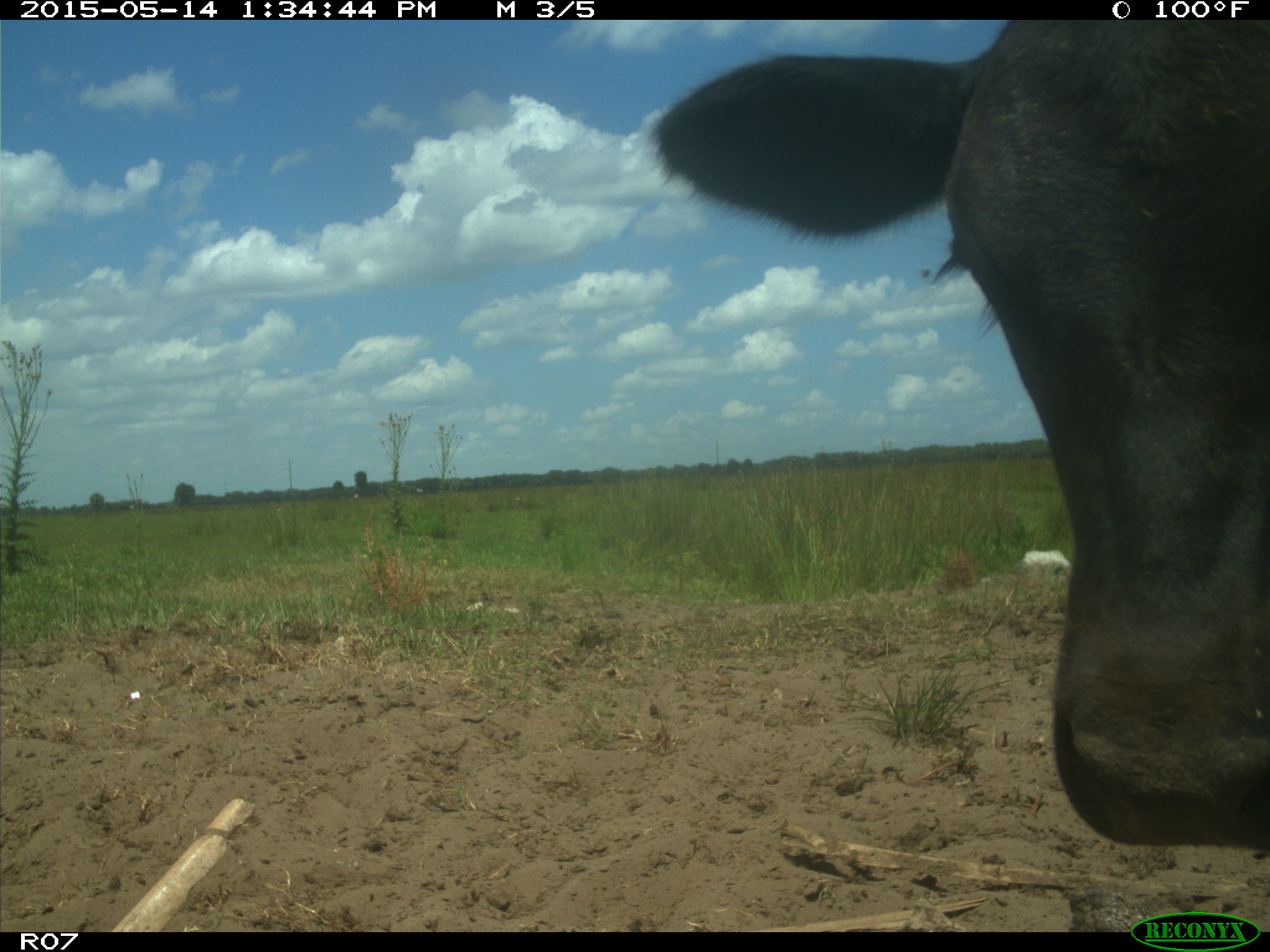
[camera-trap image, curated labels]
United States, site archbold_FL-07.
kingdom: Animalia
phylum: Chordata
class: Mammalia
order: Artiodactyla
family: Bovidae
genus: Bos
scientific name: Bos taurus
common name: domestic cow